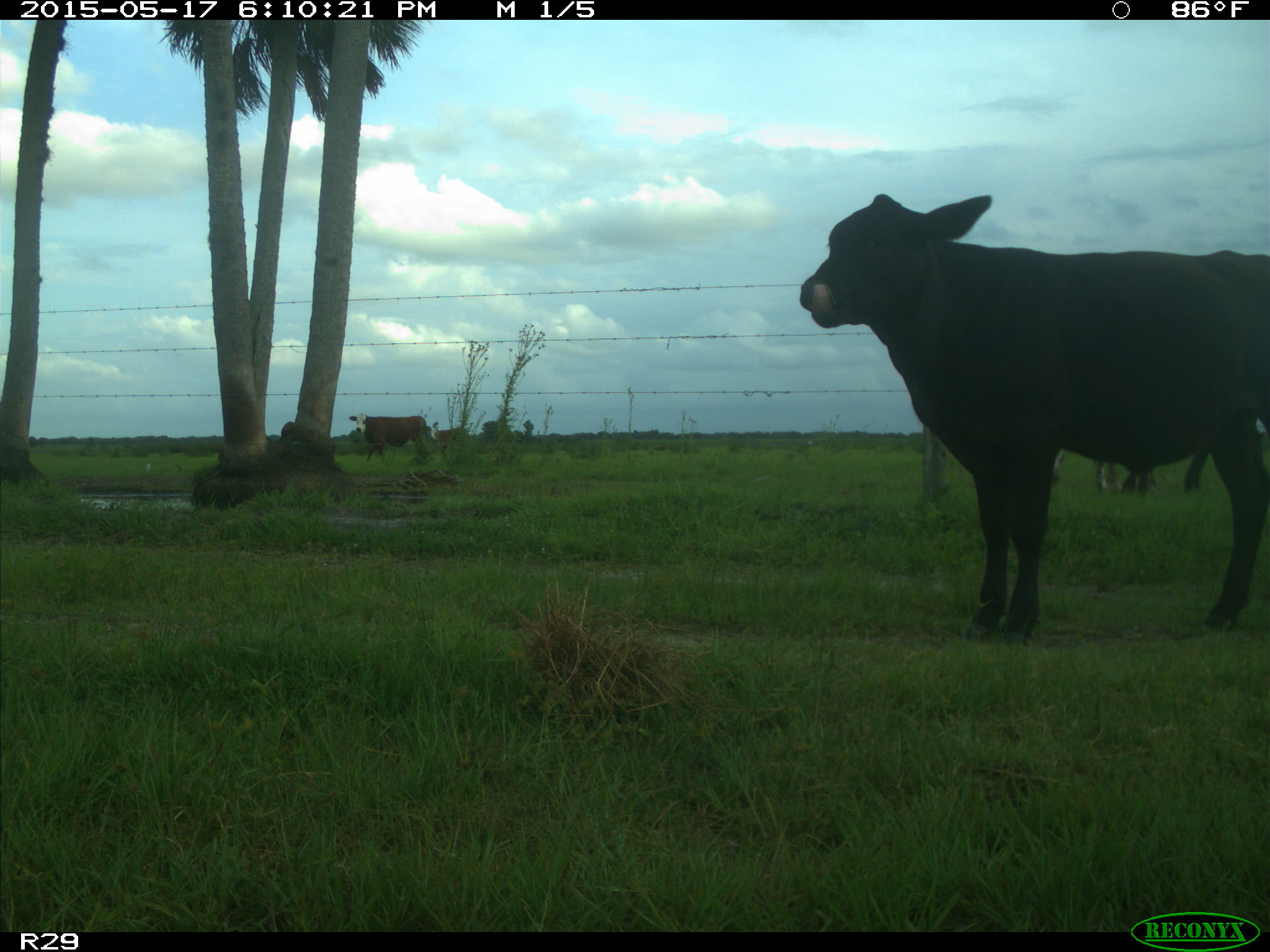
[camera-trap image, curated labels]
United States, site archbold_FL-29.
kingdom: Animalia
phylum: Chordata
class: Mammalia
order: Artiodactyla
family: Bovidae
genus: Bos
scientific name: Bos taurus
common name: domestic cow